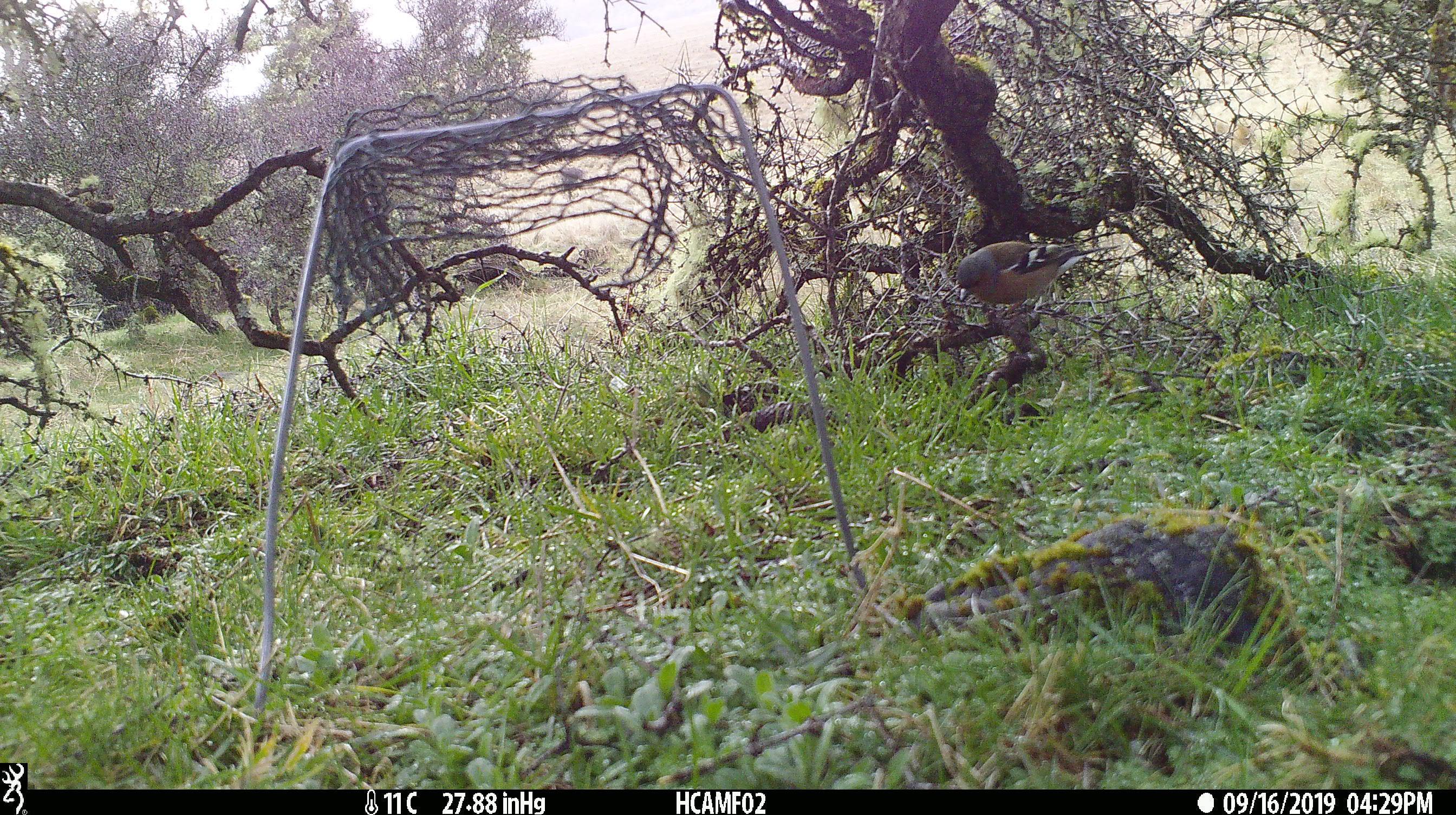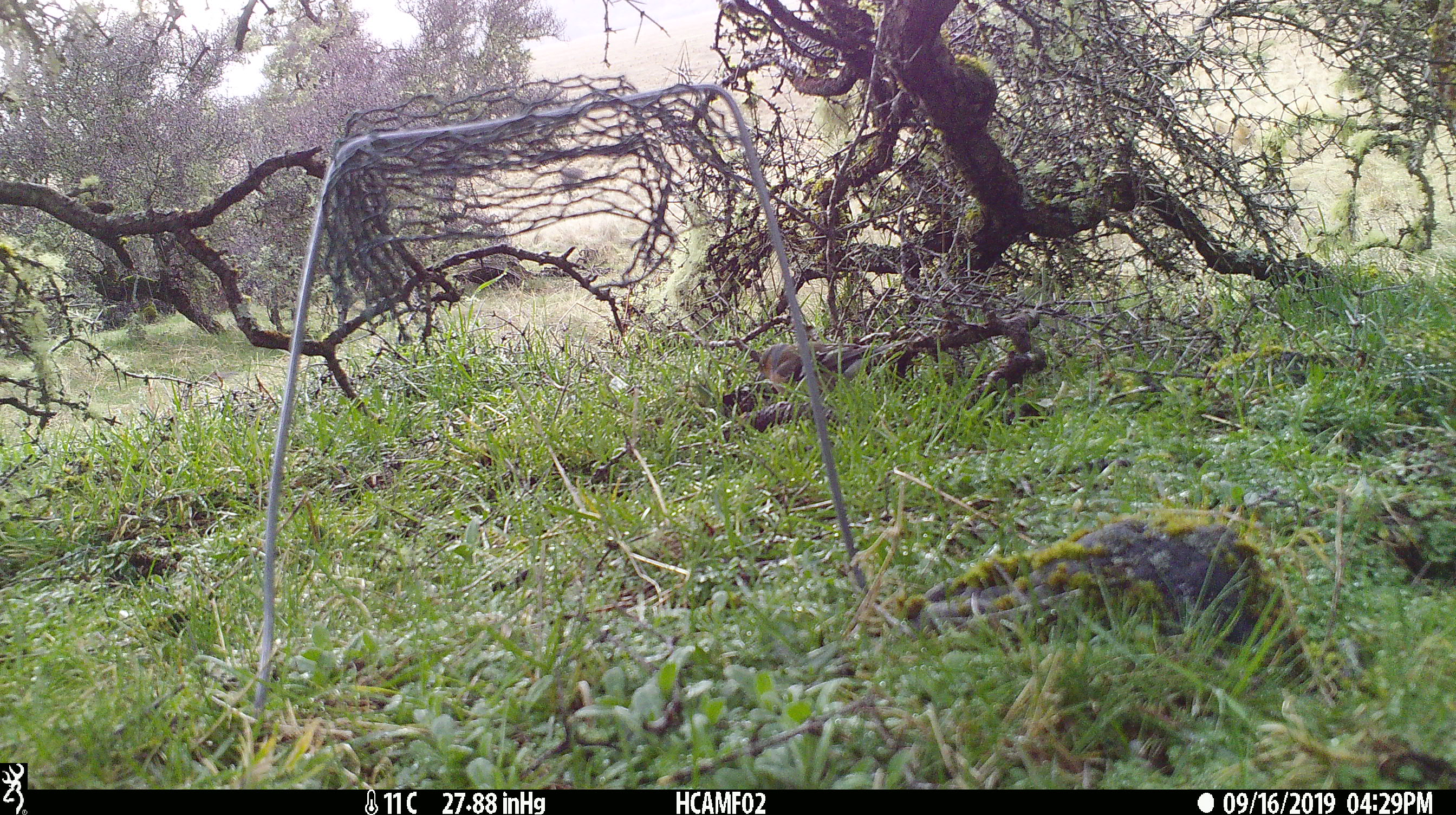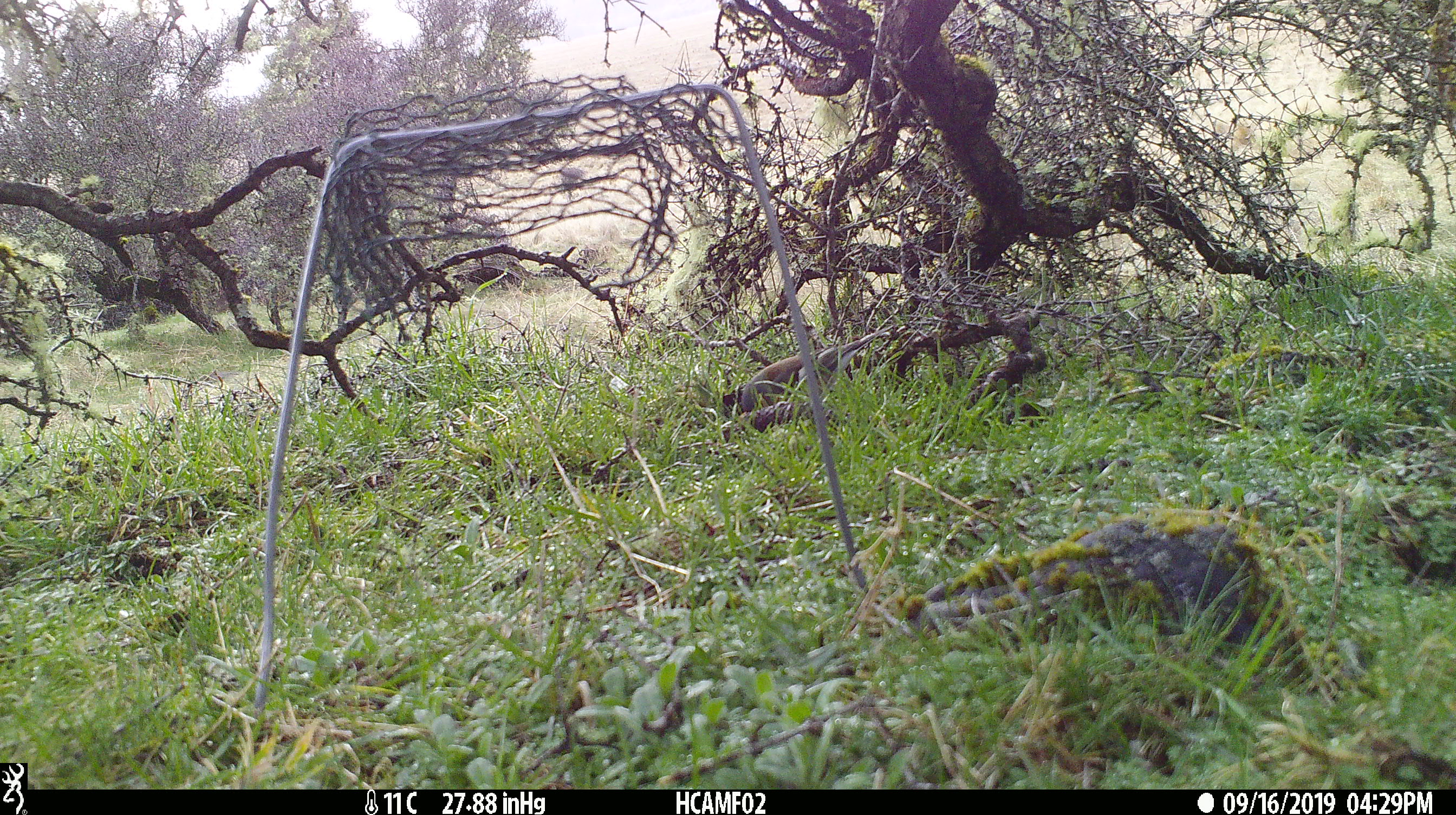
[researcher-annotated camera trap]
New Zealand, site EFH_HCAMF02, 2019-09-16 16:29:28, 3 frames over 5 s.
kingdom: Animalia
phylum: Chordata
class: Aves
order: Passeriformes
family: Fringillidae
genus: Fringilla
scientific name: Fringilla coelebs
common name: common chaffinch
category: chaffinch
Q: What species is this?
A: Chaffinch (common chaffinch) (Fringilla coelebs).